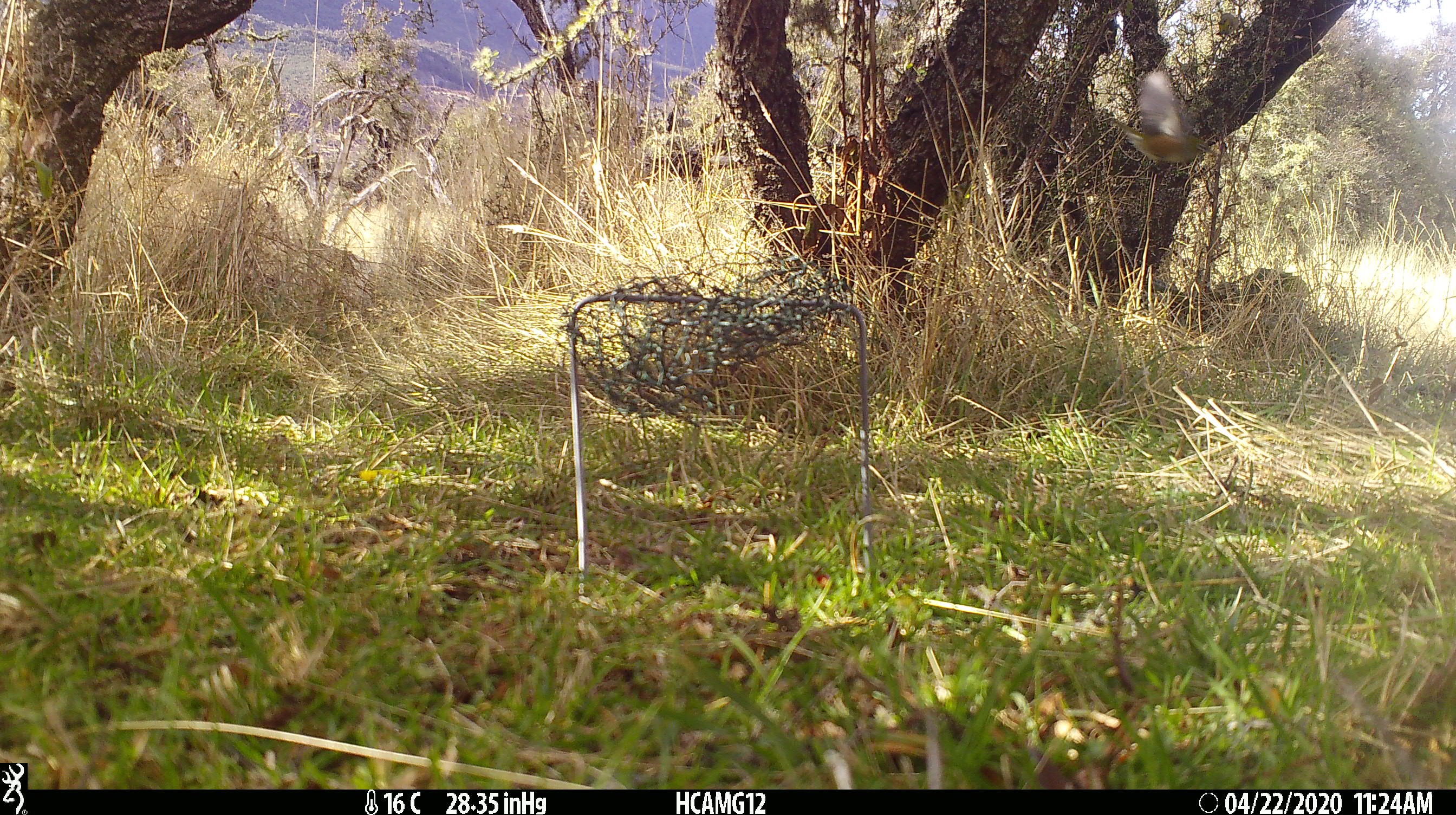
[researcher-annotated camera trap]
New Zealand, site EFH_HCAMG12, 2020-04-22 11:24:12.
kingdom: Animalia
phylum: Chordata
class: Aves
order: Passeriformes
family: Zosteropidae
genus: Zosterops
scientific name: Zosterops lateralis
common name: silvereye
Silvereye (Zosterops lateralis).